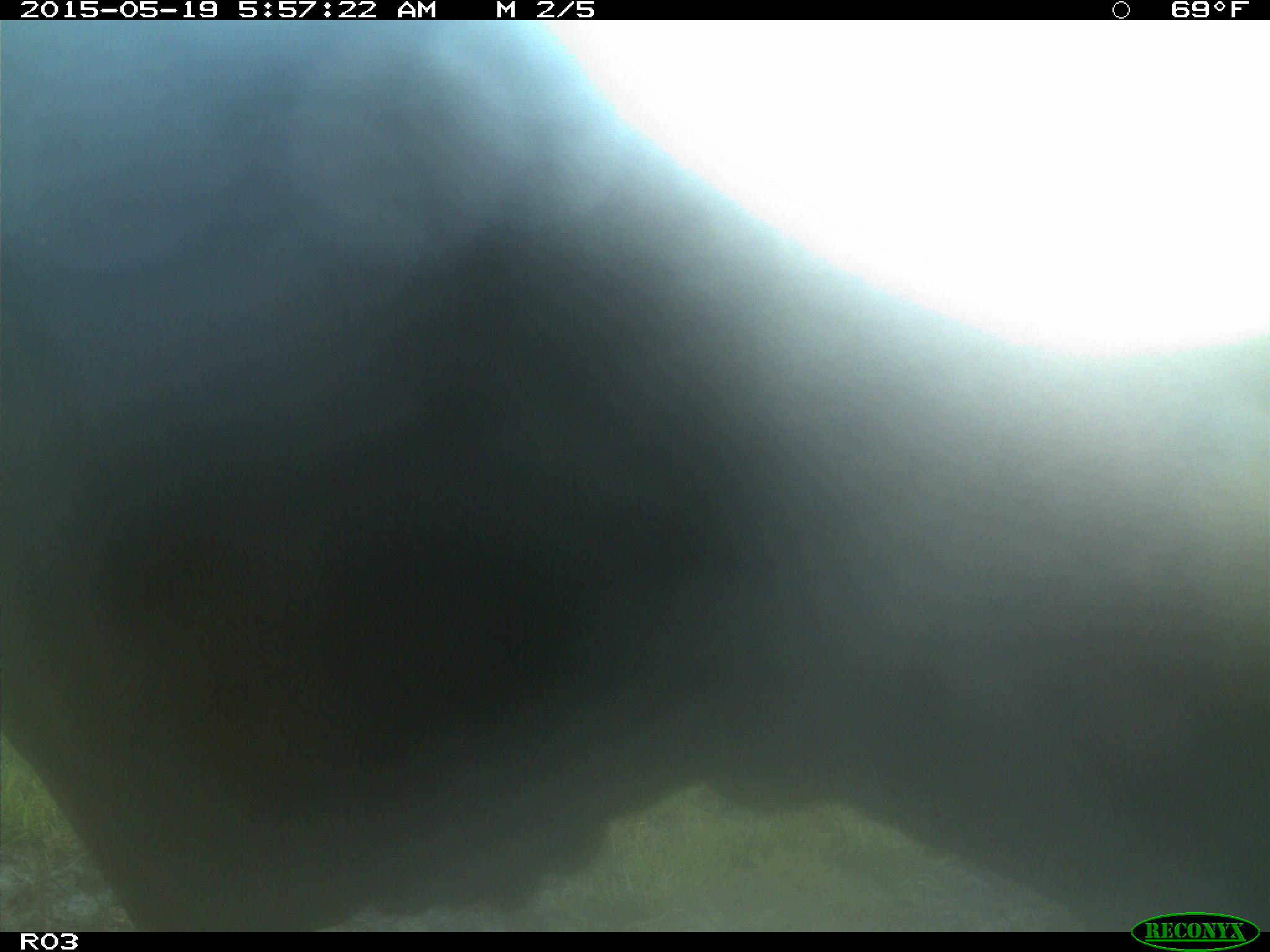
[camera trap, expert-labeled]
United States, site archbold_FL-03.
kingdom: Animalia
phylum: Chordata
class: Mammalia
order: Artiodactyla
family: Bovidae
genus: Bos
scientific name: Bos taurus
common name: domestic cow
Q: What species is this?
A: Bos taurus (domestic cow).